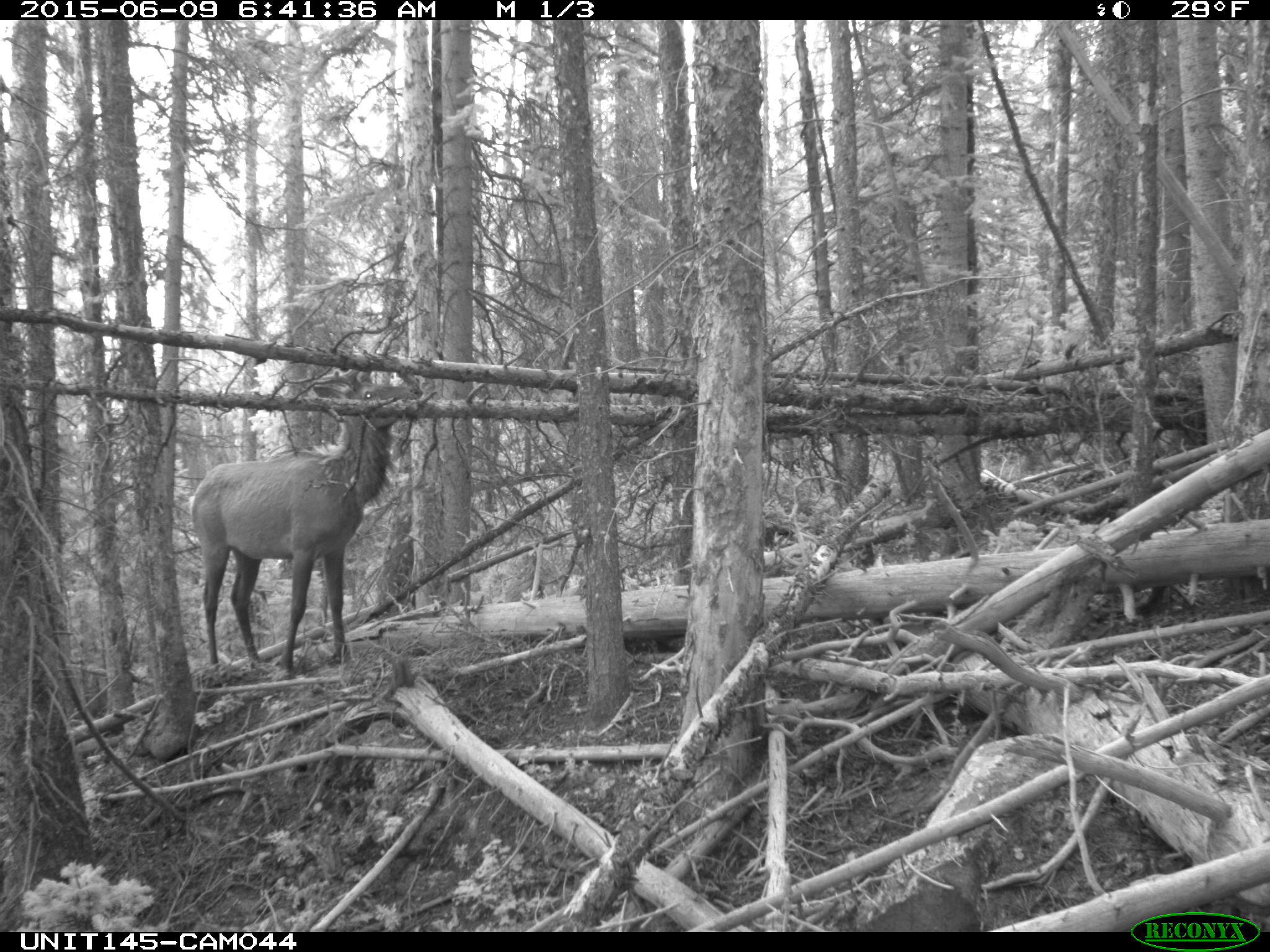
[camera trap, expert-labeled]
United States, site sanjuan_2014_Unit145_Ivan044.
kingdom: Animalia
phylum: Chordata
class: Mammalia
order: Artiodactyla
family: Cervidae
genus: Cervus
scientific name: Cervus elaphus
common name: red deer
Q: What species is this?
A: Cervus elaphus (red deer).